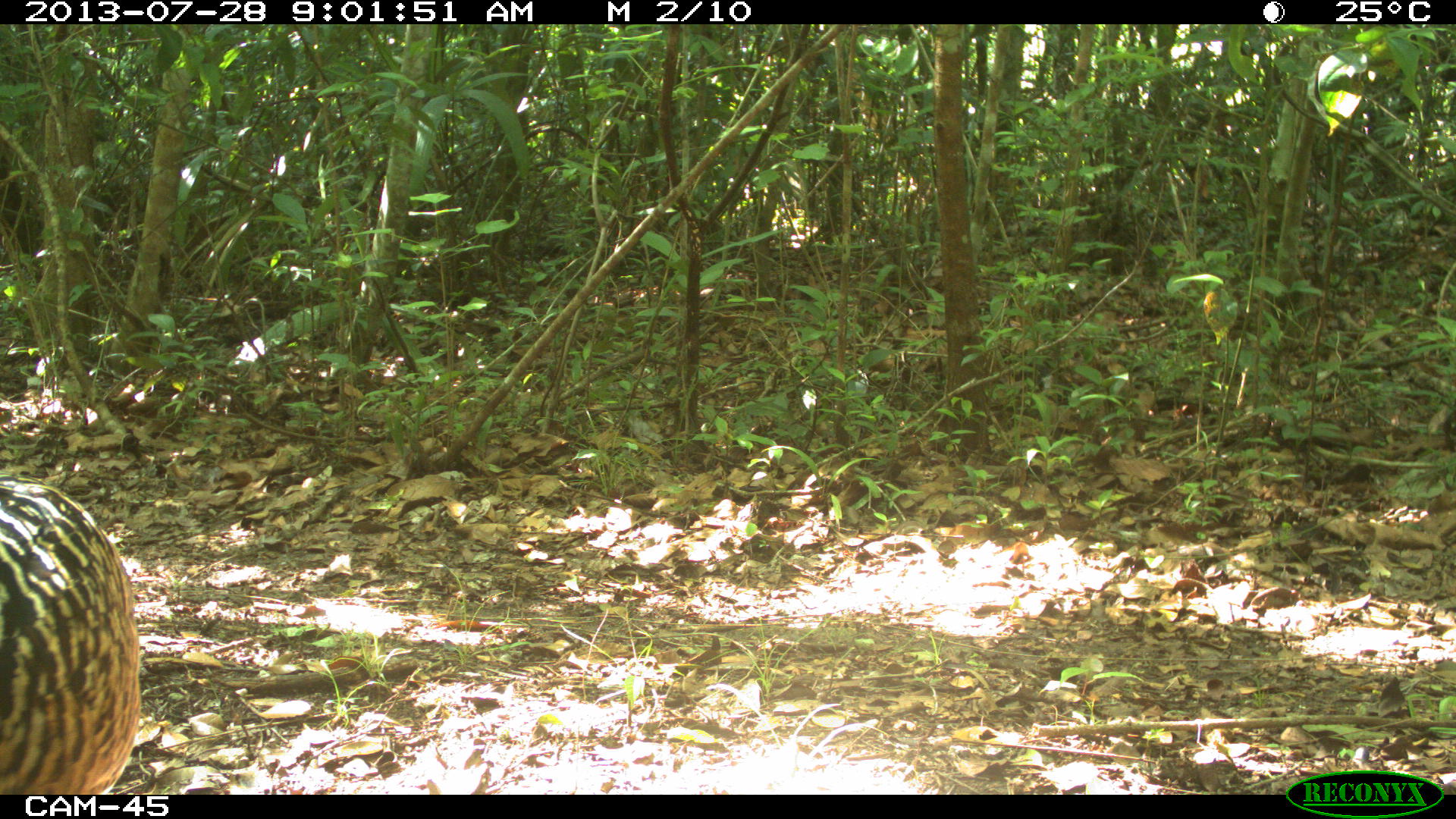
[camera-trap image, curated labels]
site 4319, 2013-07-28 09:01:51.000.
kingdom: Animalia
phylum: Chordata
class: Aves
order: Galliformes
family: Cracidae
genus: Crax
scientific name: Crax rubra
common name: great curassow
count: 1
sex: female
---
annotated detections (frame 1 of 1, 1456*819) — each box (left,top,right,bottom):
crax rubra: (0,470,141,795)